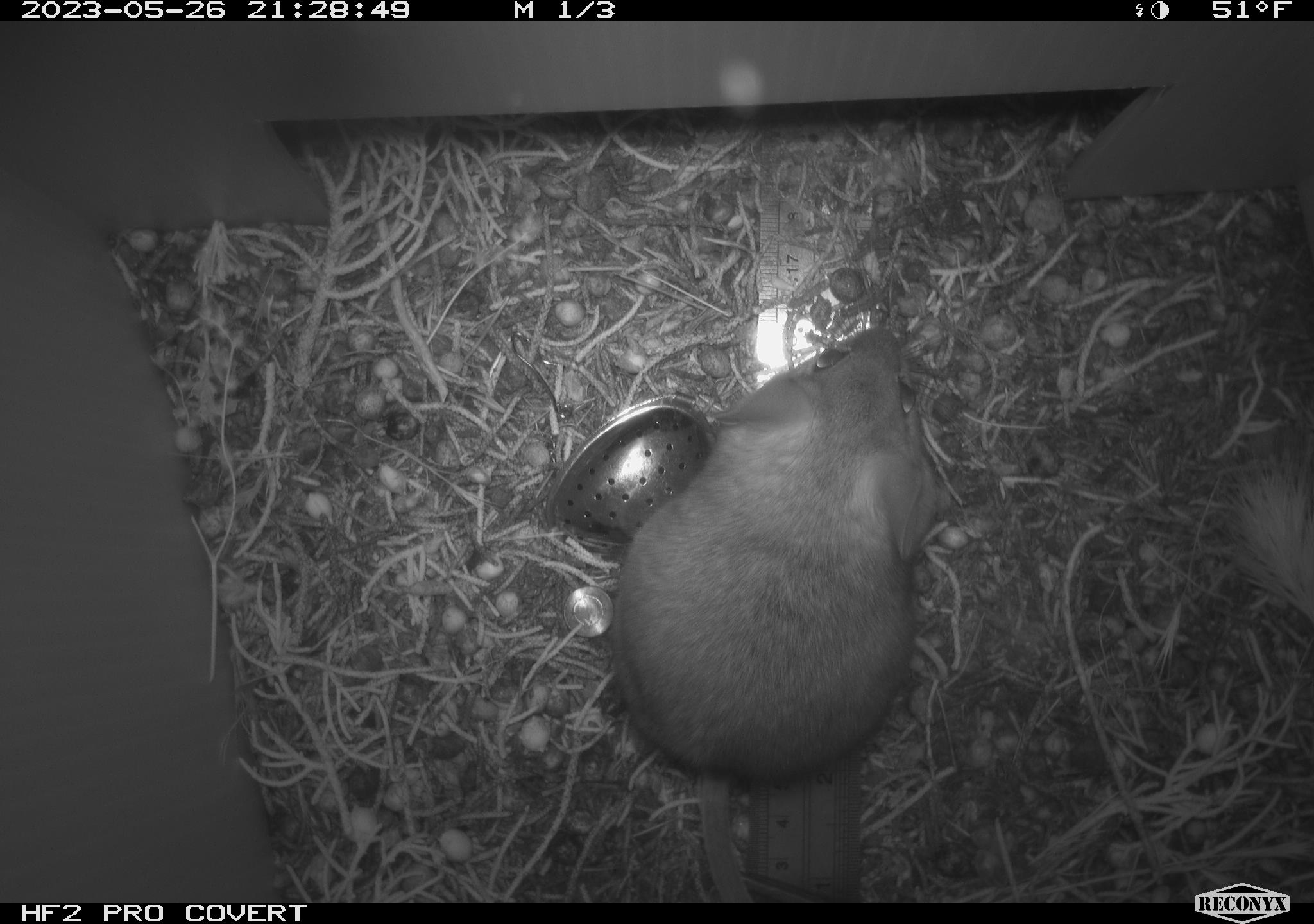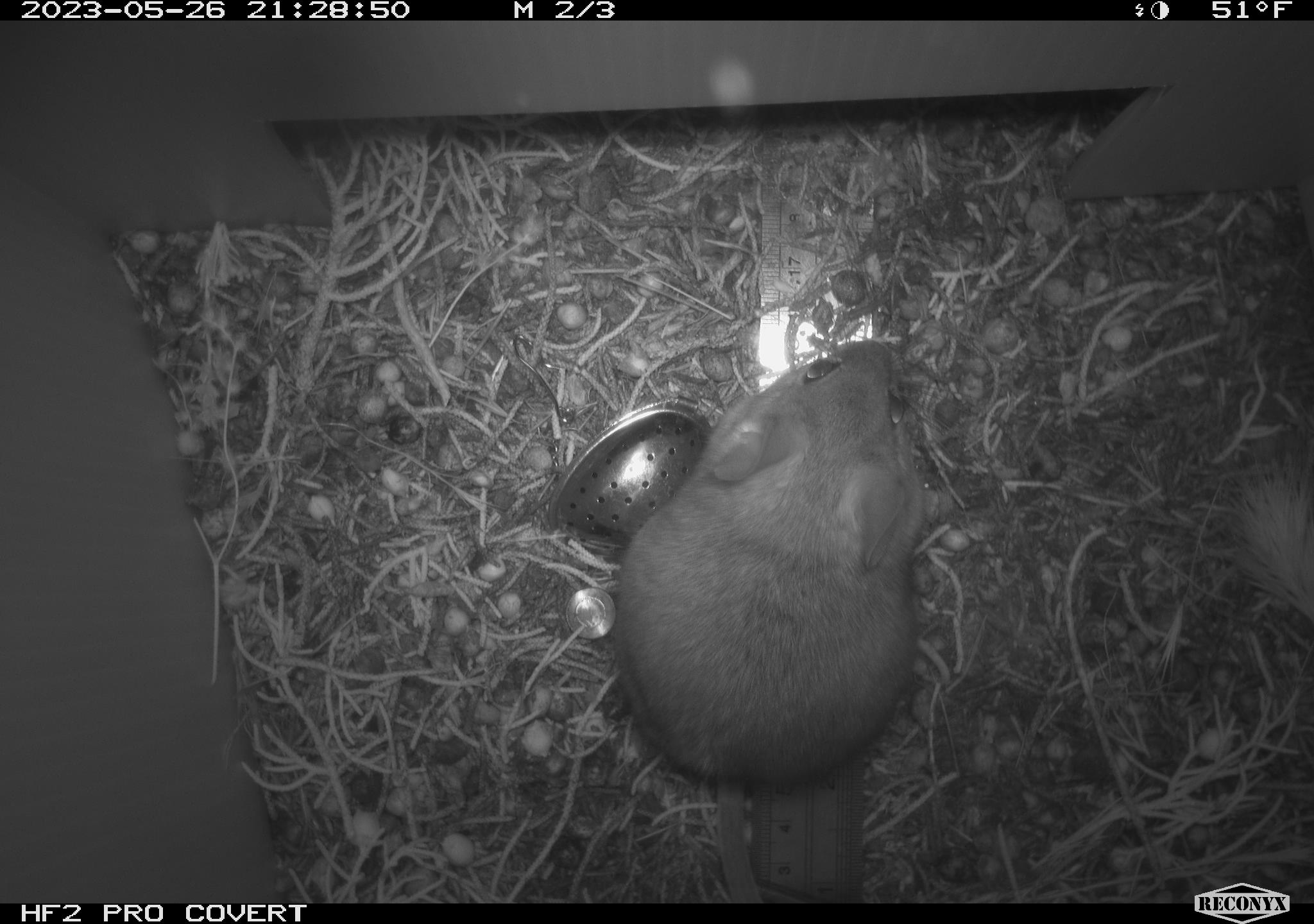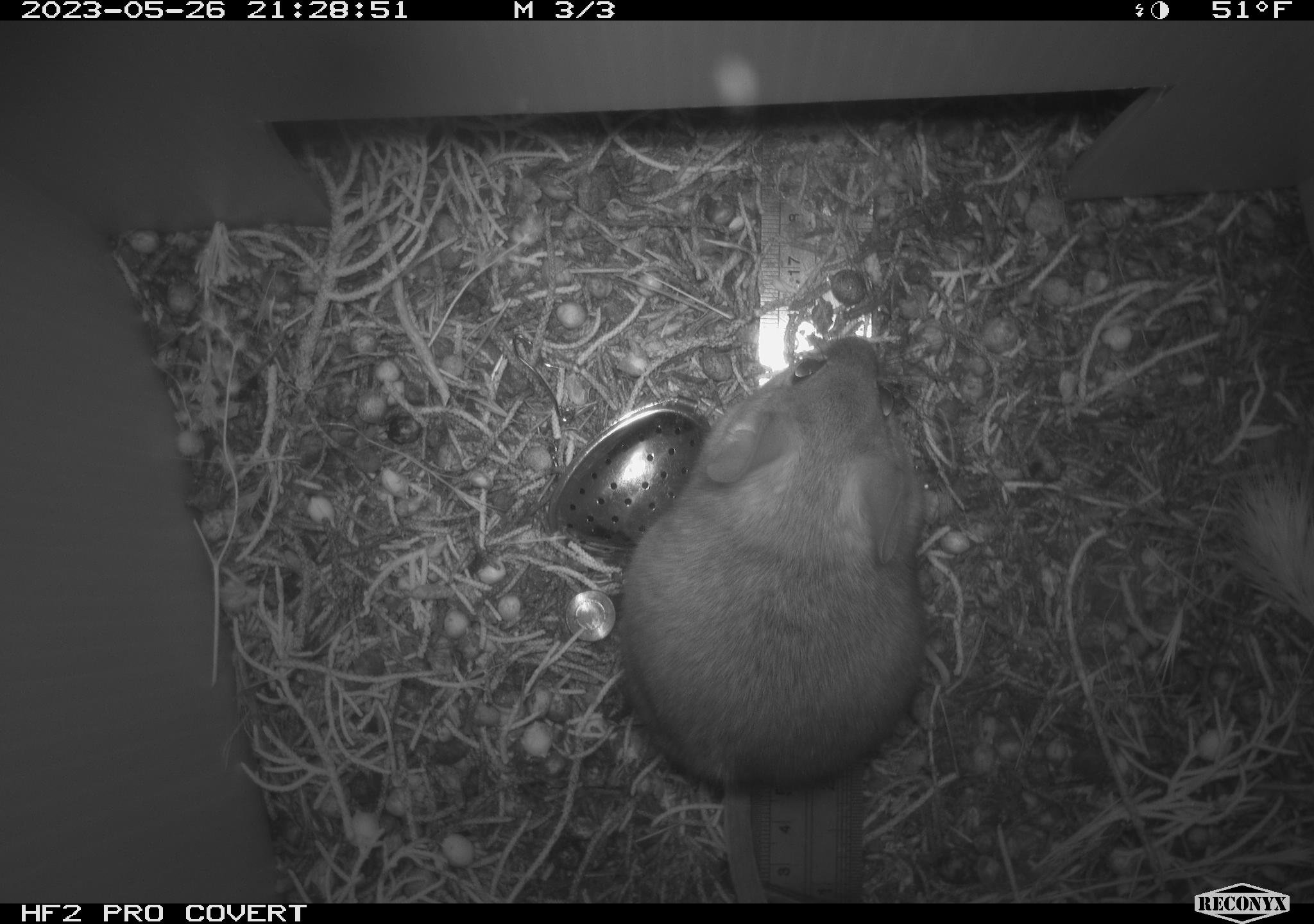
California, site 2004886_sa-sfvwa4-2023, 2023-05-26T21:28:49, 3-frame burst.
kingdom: Animalia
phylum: Chordata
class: Mammalia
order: Rodentia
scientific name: Rodentia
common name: rodent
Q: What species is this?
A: Rodent (Rodentia).